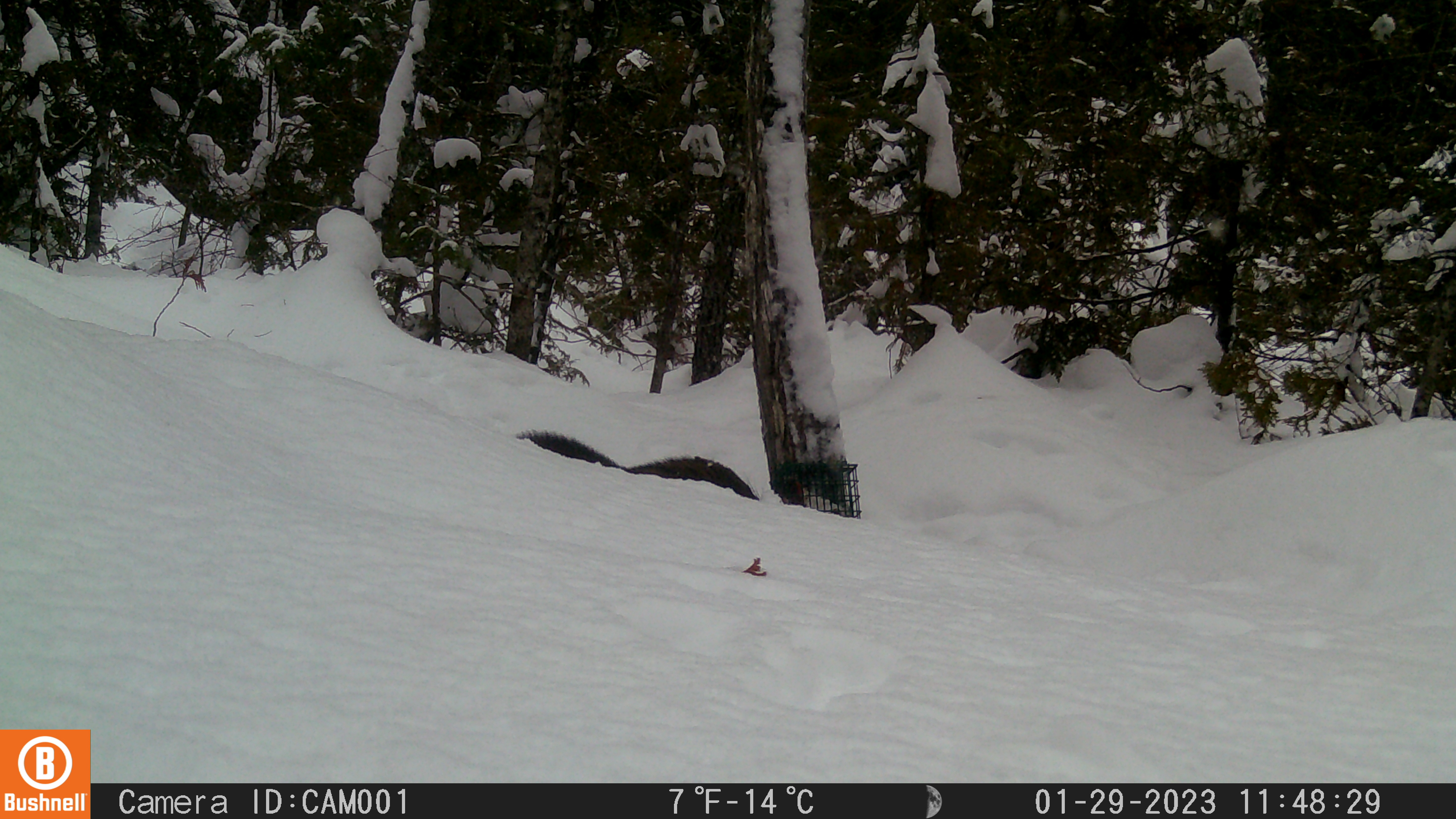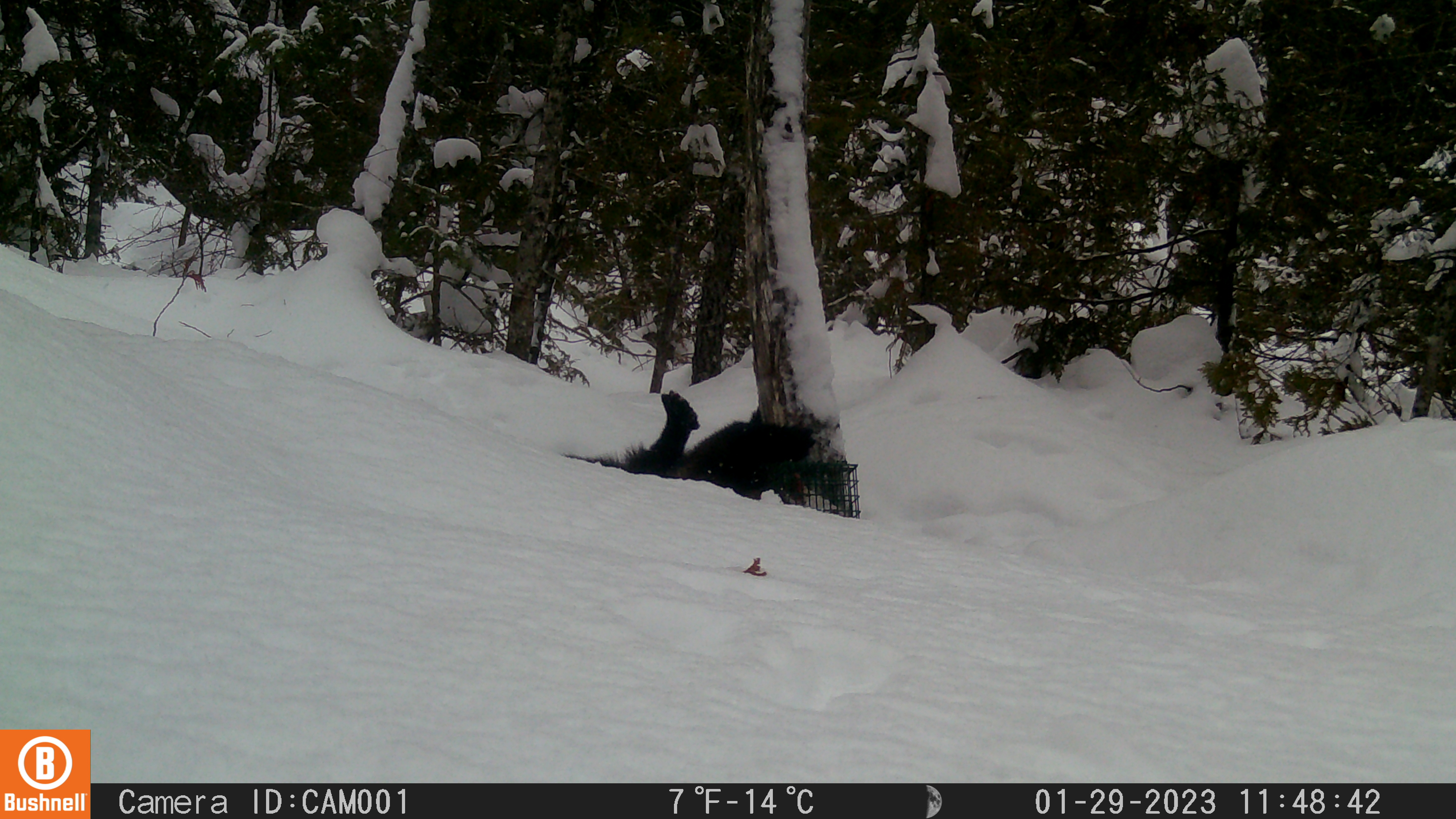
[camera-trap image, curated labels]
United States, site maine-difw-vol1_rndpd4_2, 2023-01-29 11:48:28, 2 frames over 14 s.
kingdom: Animalia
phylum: Chordata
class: Mammalia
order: Carnivora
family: Mustelidae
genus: Pekania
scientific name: Pekania pennanti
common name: fisher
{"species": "fisher (Pekania pennanti)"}